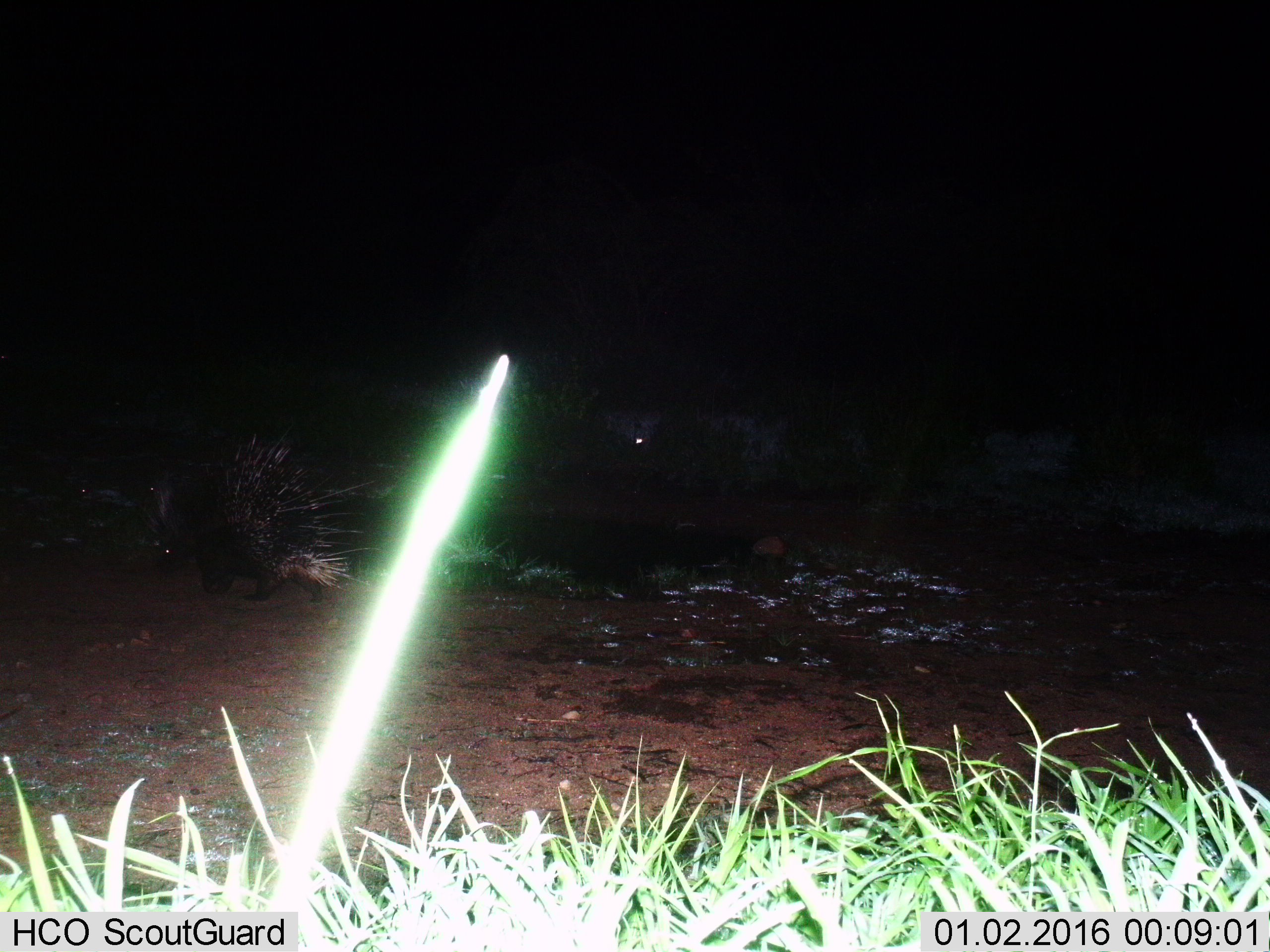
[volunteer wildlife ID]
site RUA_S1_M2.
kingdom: Animalia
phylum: Chordata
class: Mammalia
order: Rodentia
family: Hystricidae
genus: Hystrix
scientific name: Hystrix cristata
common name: crested porcupine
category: porcupine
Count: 1.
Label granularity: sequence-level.